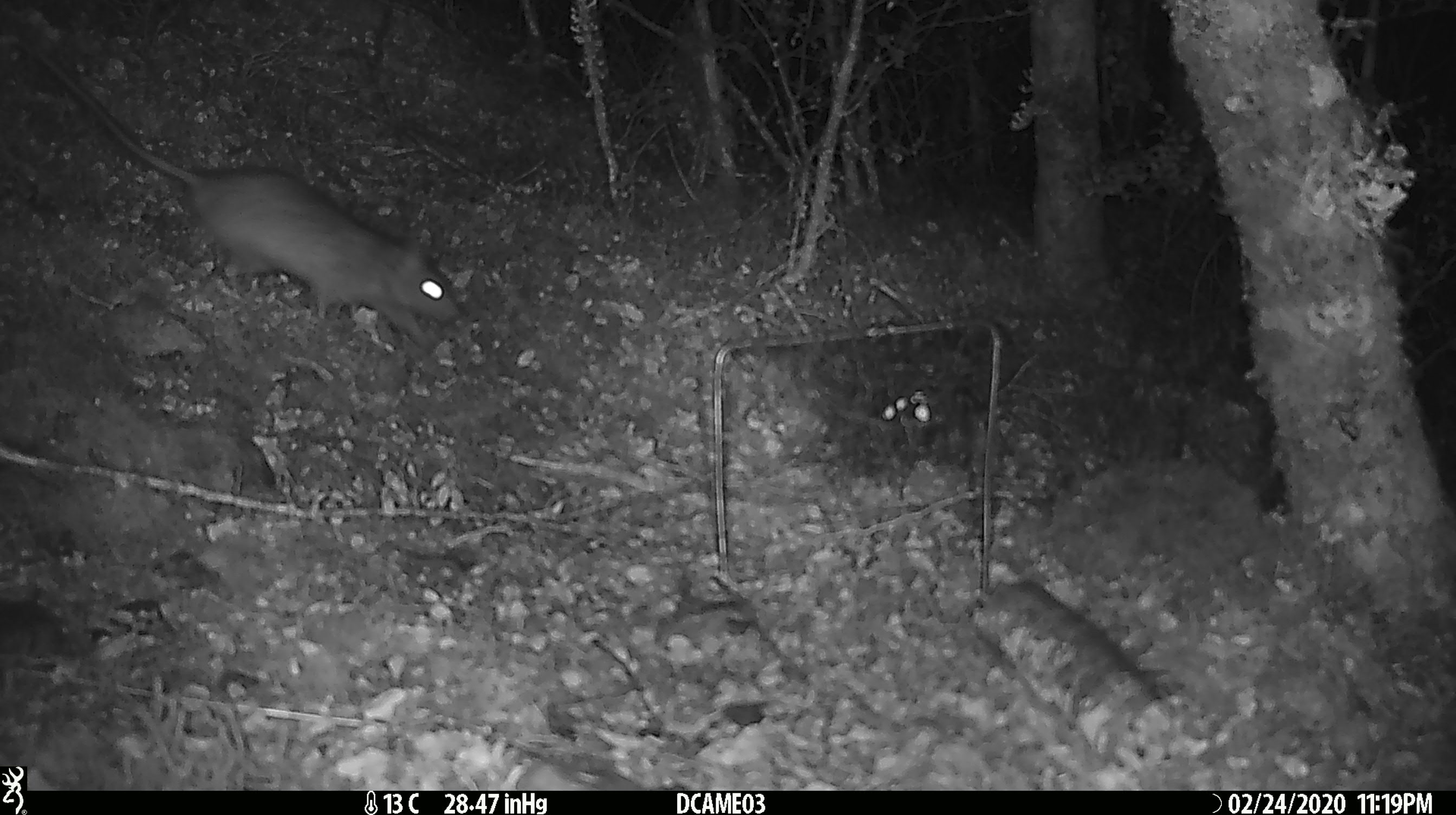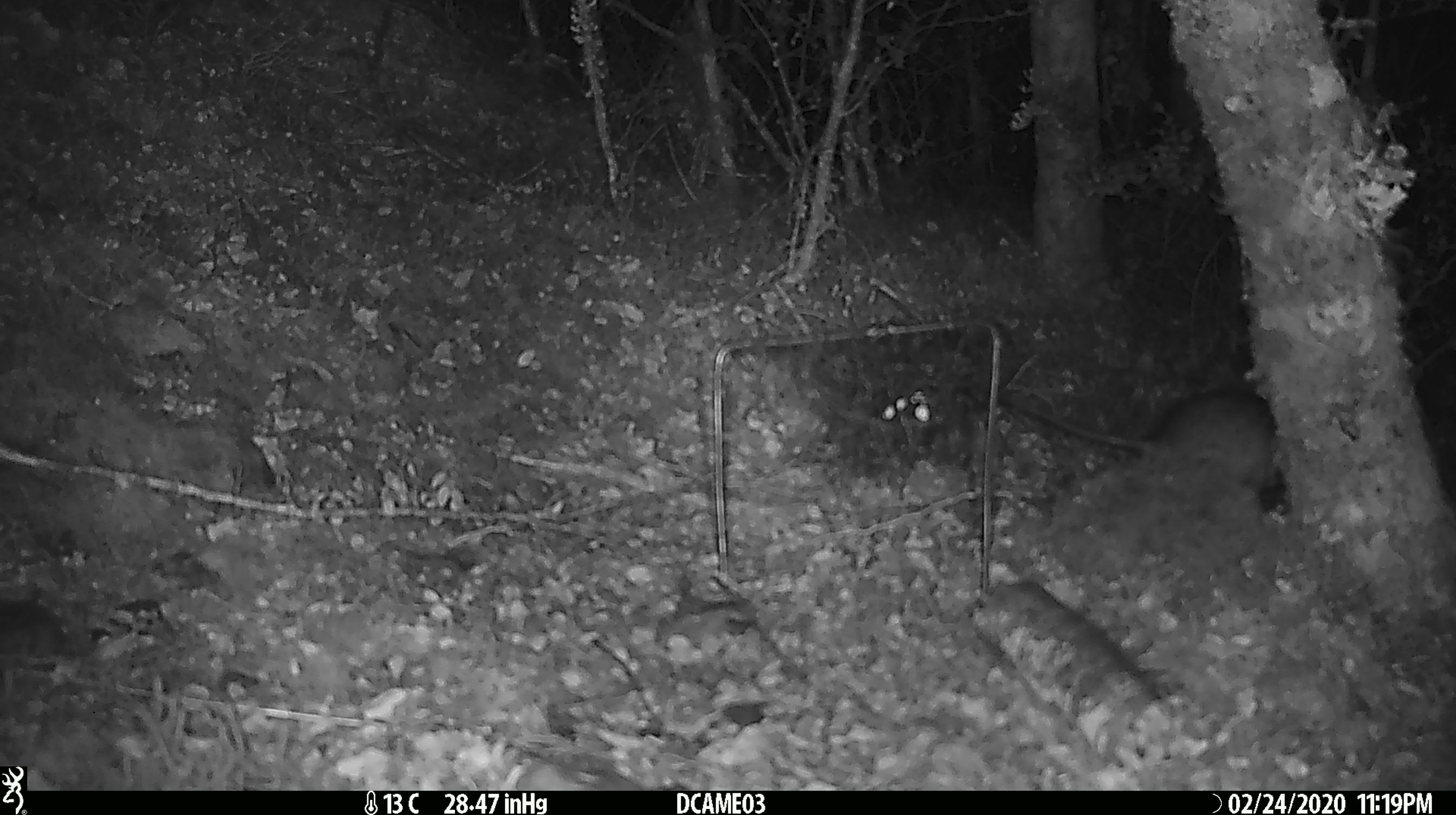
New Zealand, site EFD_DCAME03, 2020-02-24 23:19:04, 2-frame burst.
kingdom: Animalia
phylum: Chordata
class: Mammalia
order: Rodentia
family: Muridae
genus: Rattus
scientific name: Rattus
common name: rat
Rat (Rattus).